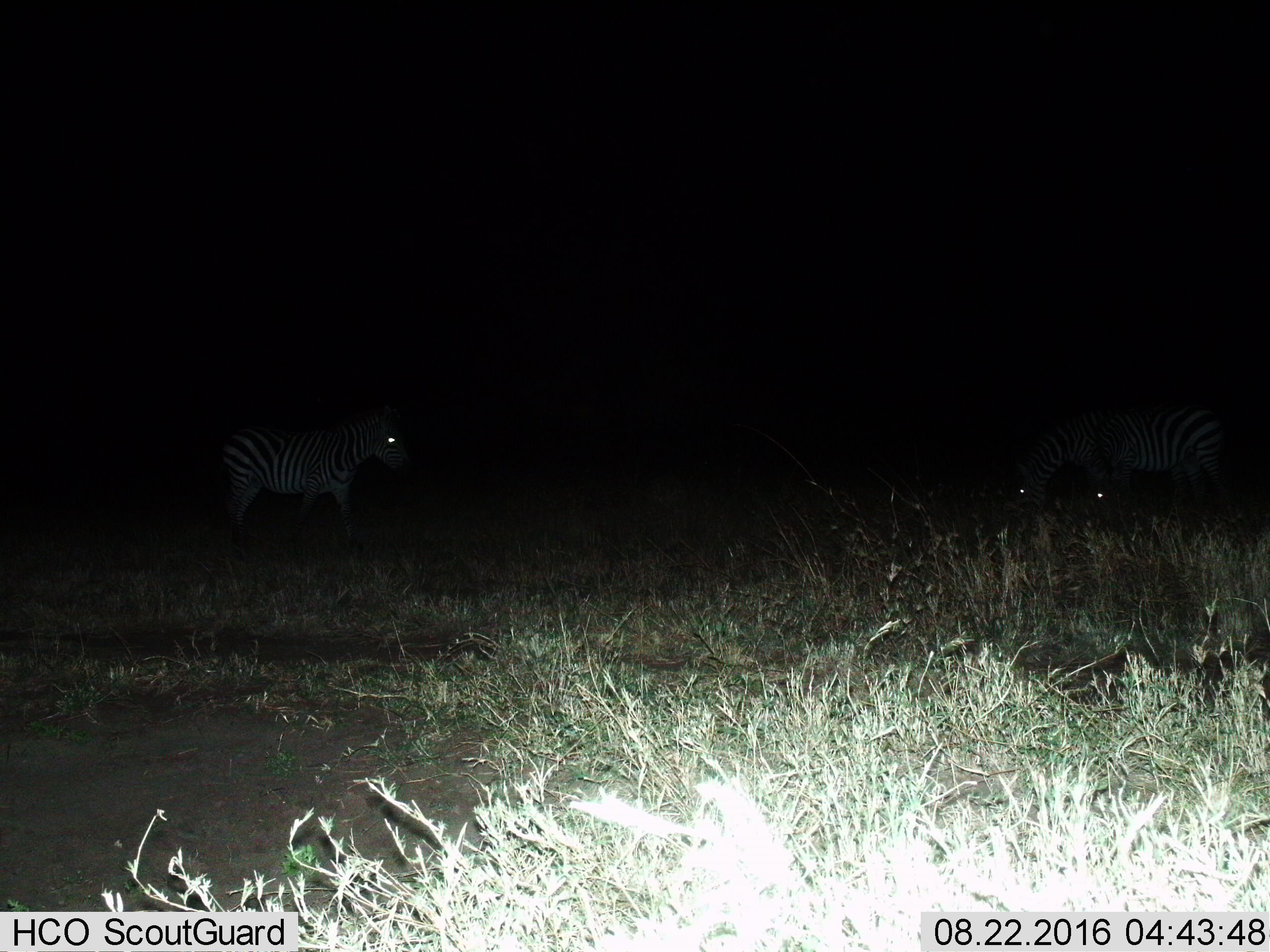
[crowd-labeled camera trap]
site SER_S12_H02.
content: unidentified animal